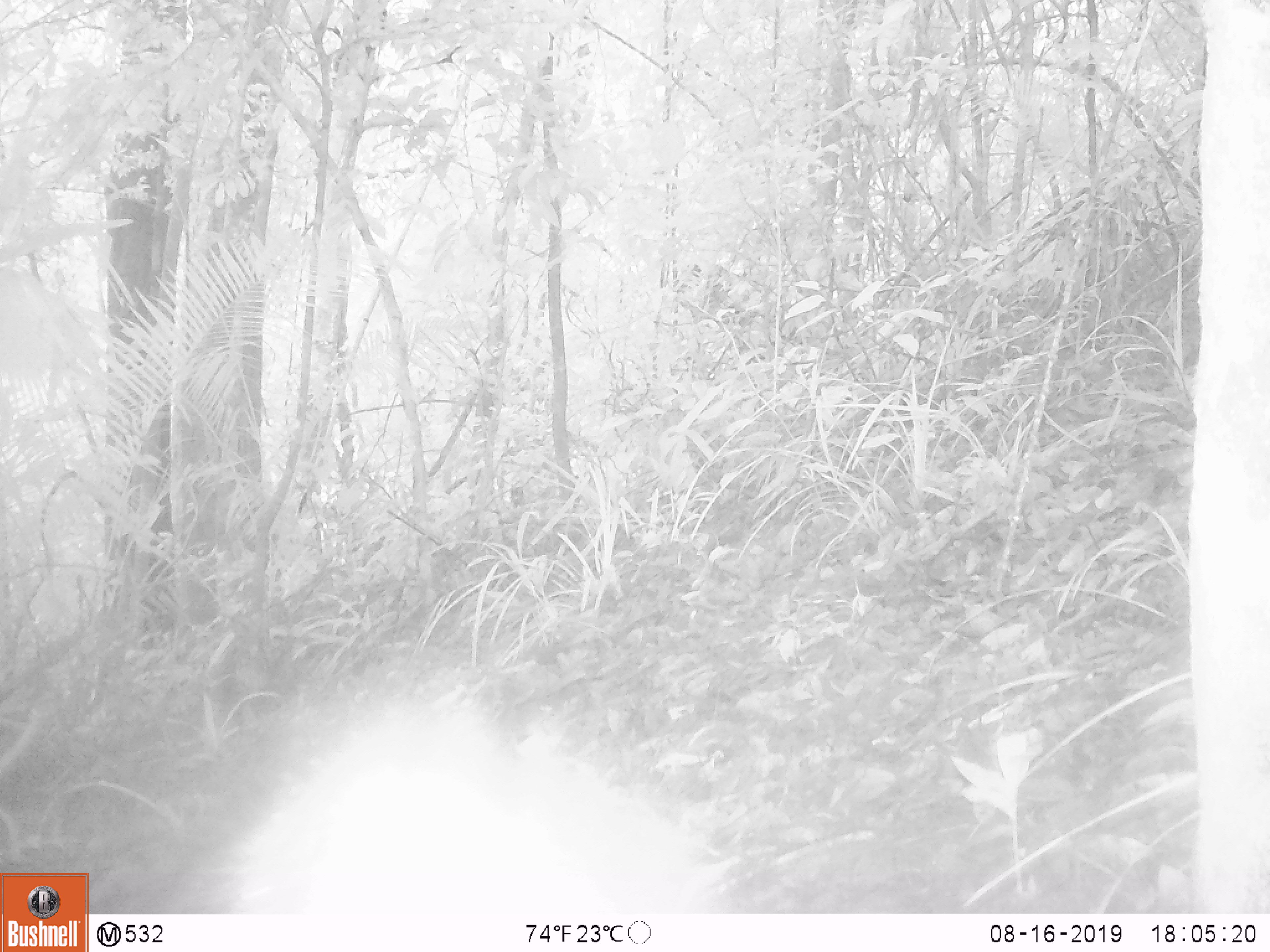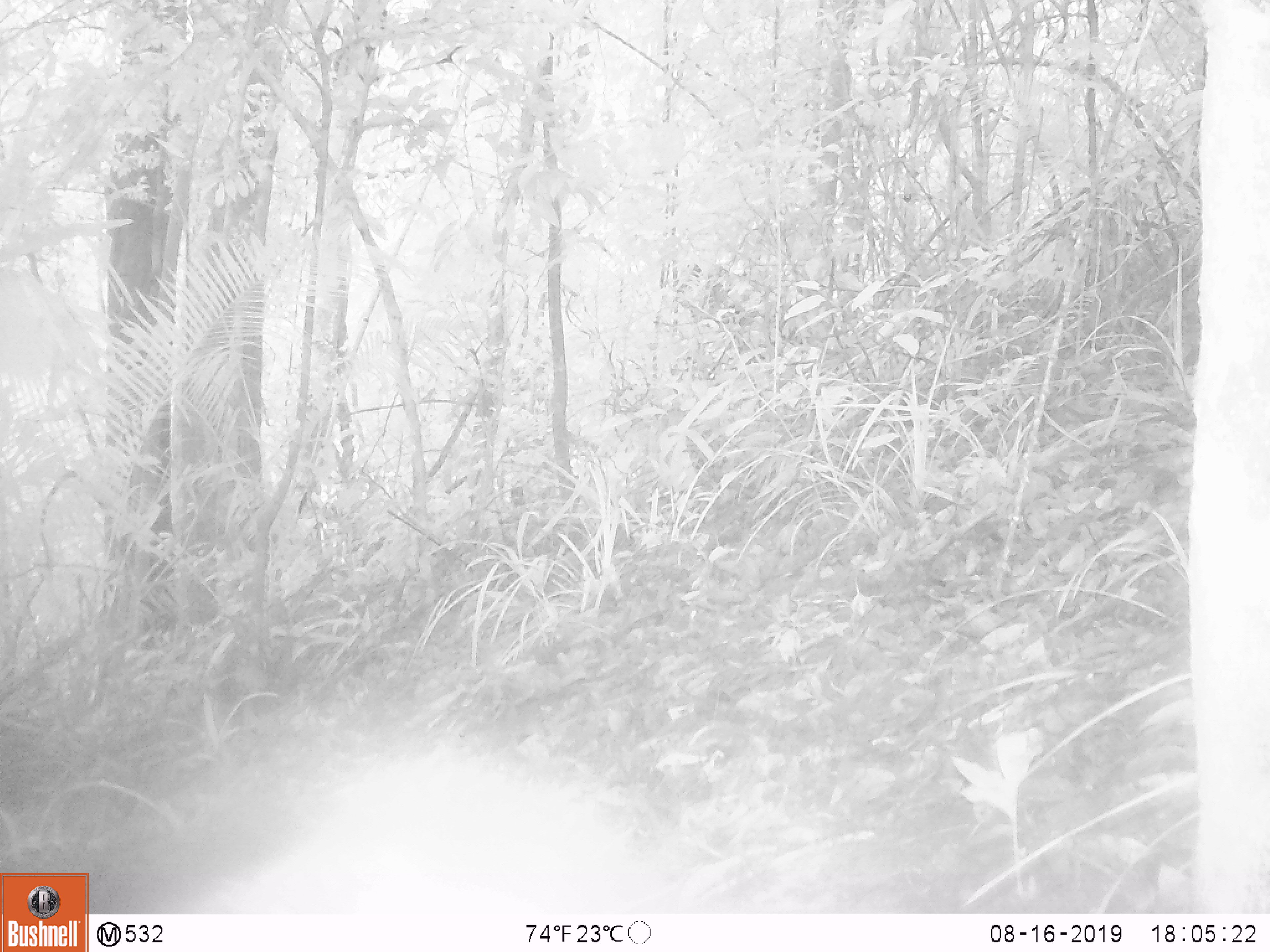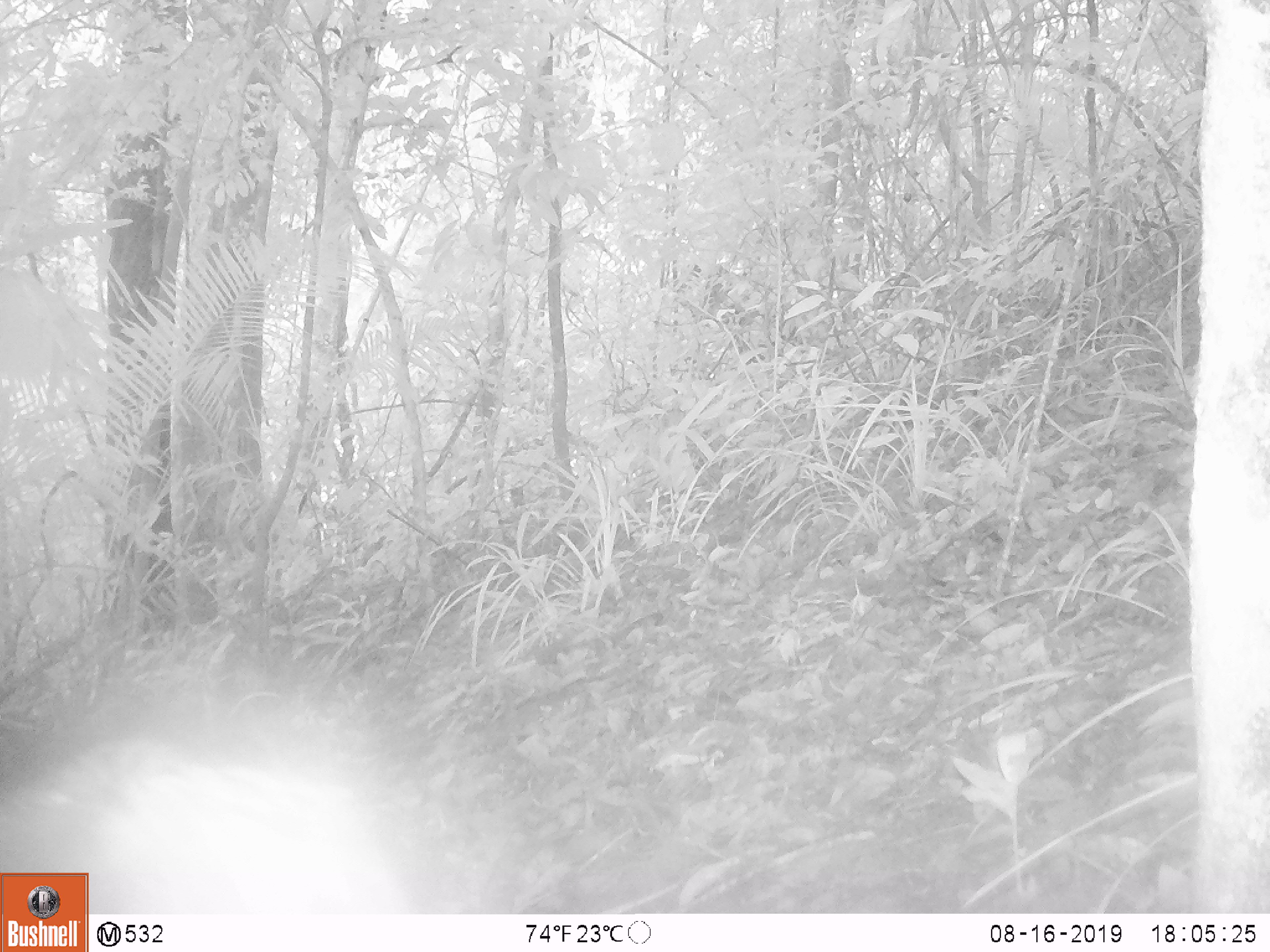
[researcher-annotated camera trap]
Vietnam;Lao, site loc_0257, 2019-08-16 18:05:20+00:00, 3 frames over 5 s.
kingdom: Animalia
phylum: Chordata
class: Mammalia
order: Artiodactyla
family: Suidae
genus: Sus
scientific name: Sus scrofa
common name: eurasian wild pig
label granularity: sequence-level